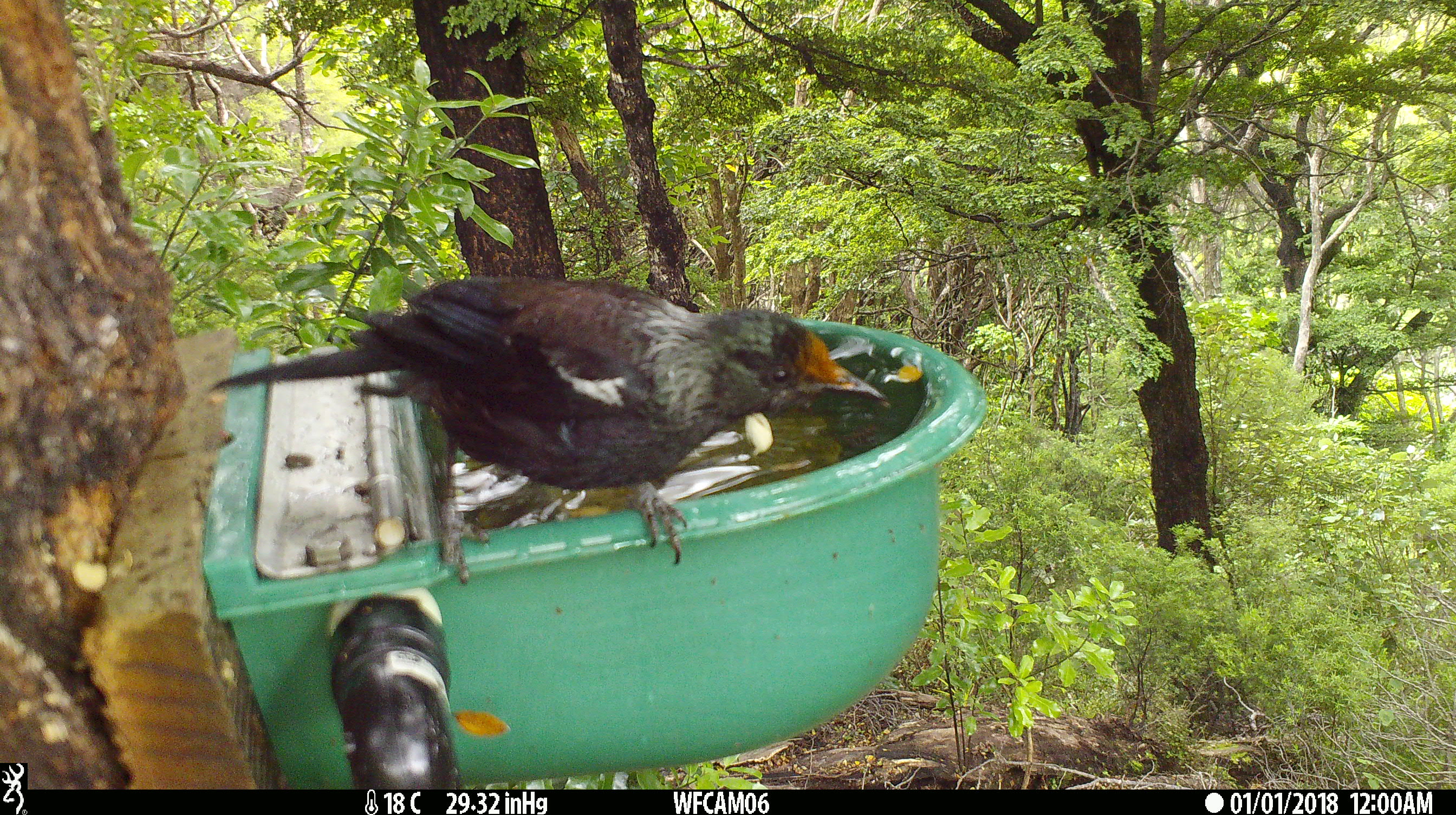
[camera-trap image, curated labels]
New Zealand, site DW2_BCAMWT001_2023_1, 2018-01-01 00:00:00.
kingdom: Animalia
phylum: Chordata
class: Aves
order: Passeriformes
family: Meliphagidae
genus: Prosthemadera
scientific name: Prosthemadera novaeseelandiae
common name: tui